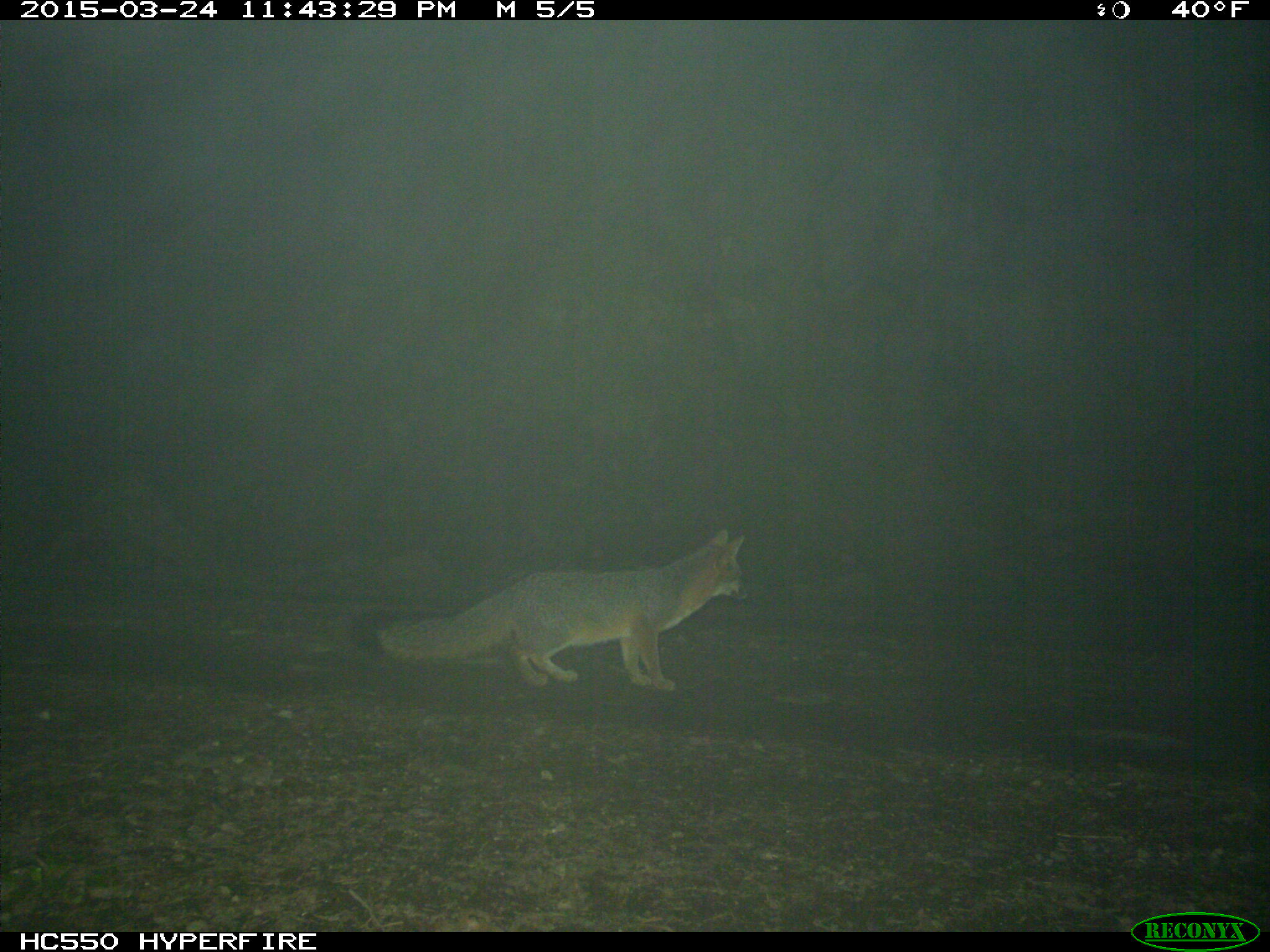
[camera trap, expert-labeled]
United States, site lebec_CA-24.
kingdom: Animalia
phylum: Chordata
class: Mammalia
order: Carnivora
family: Canidae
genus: Urocyon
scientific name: Urocyon cinereoargenteus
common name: gray fox